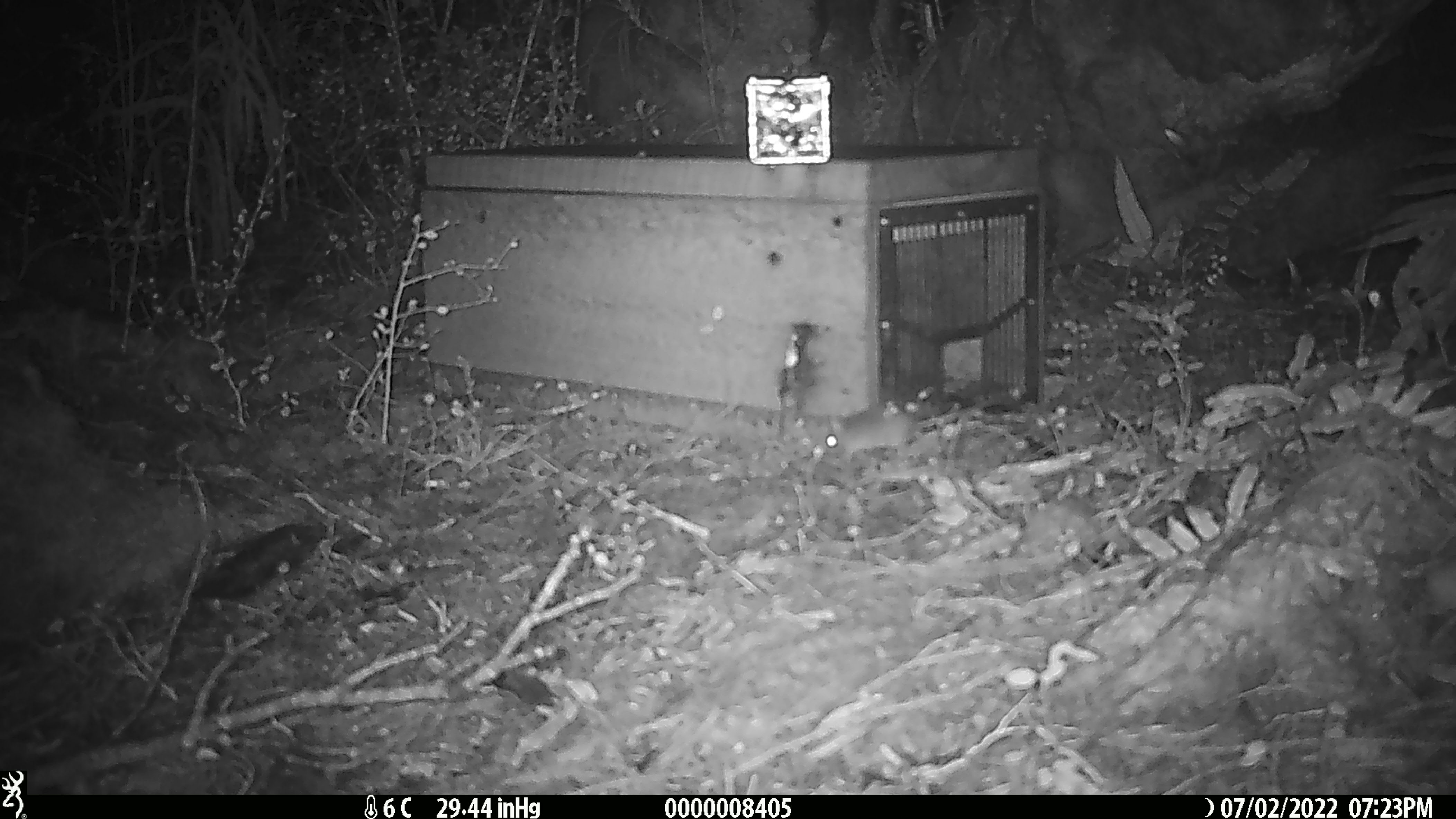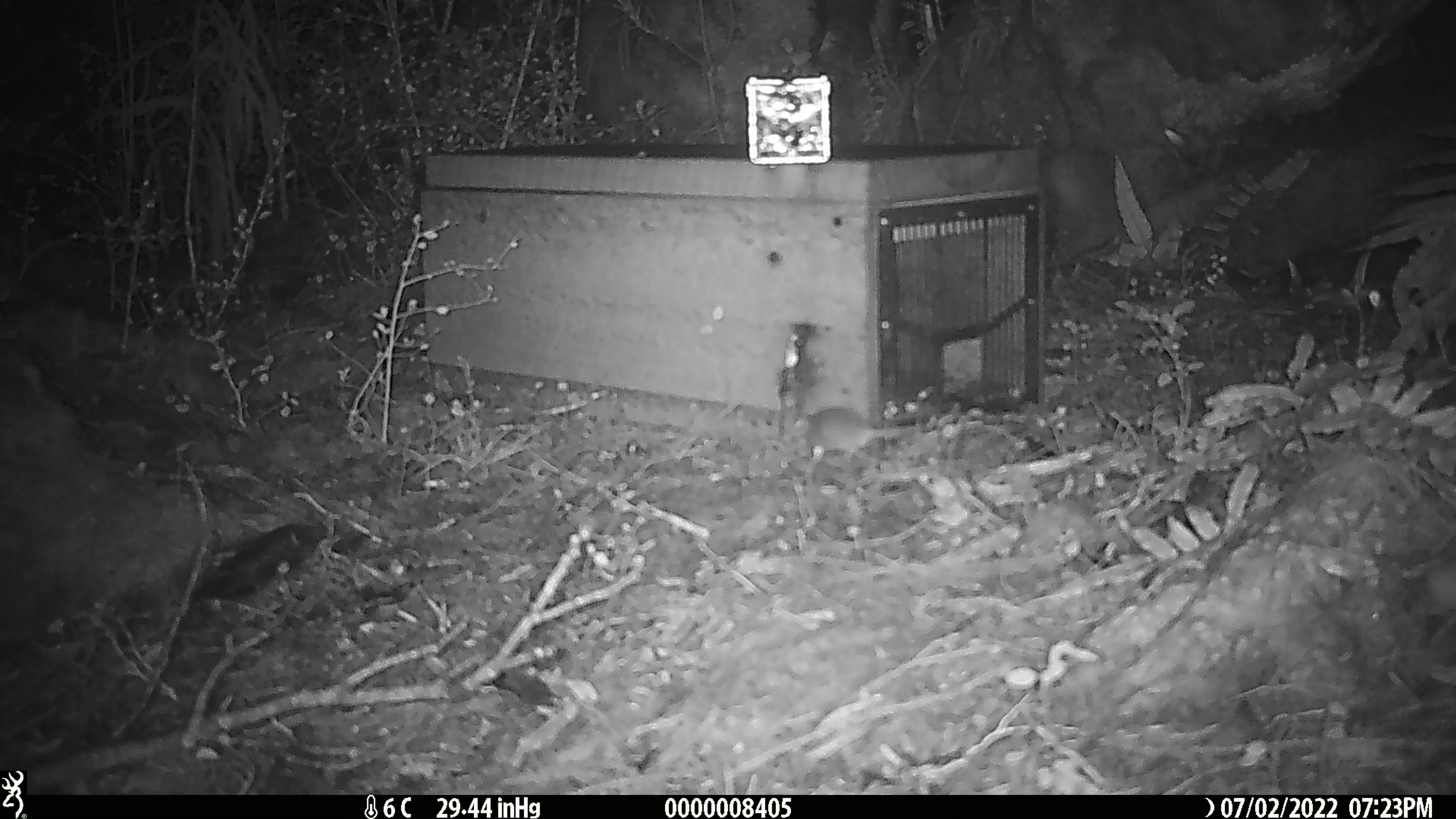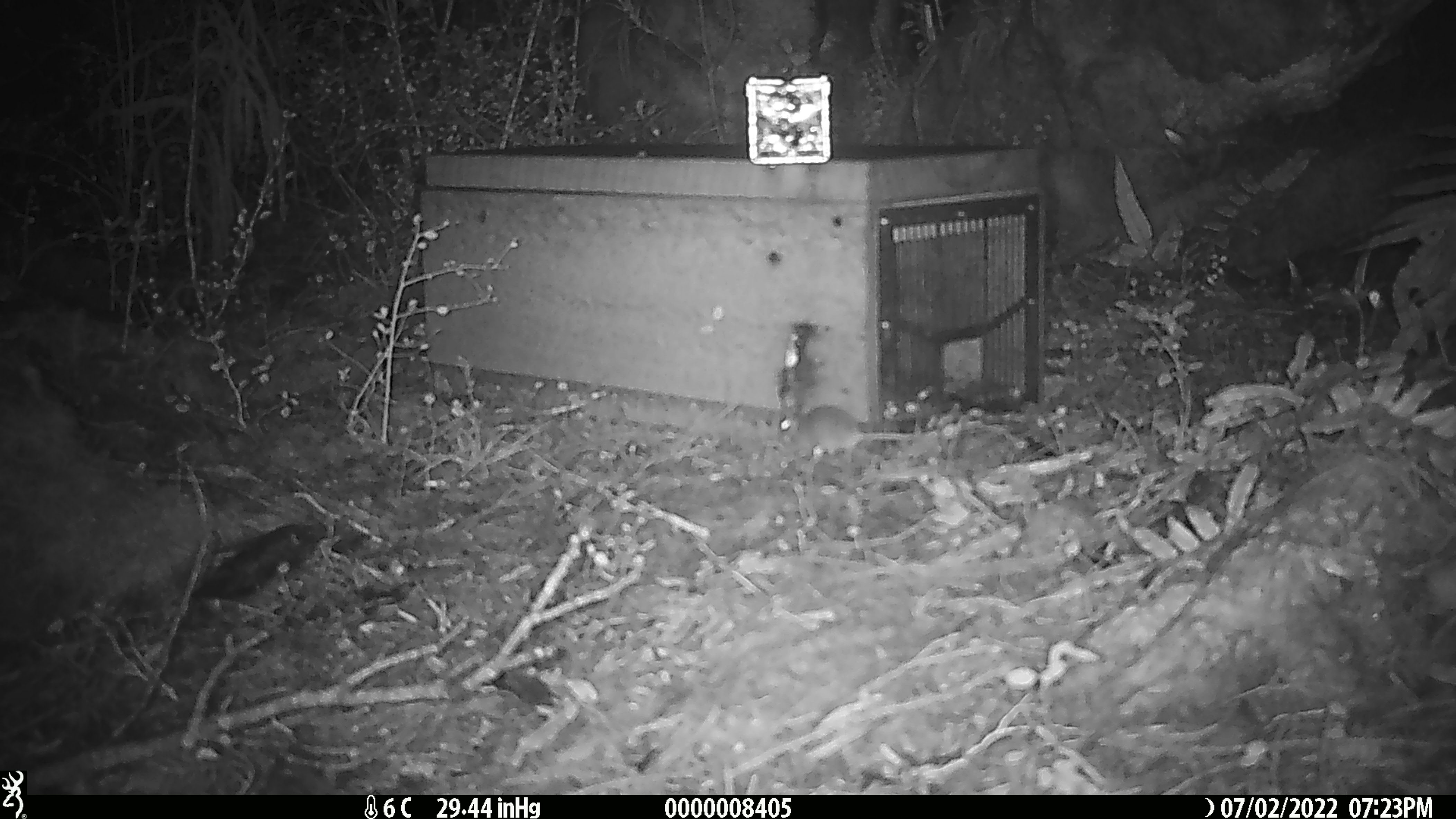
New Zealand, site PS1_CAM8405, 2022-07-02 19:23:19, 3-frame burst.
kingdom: Animalia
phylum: Chordata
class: Mammalia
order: Rodentia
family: Muridae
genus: Mus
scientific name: Mus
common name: mouse